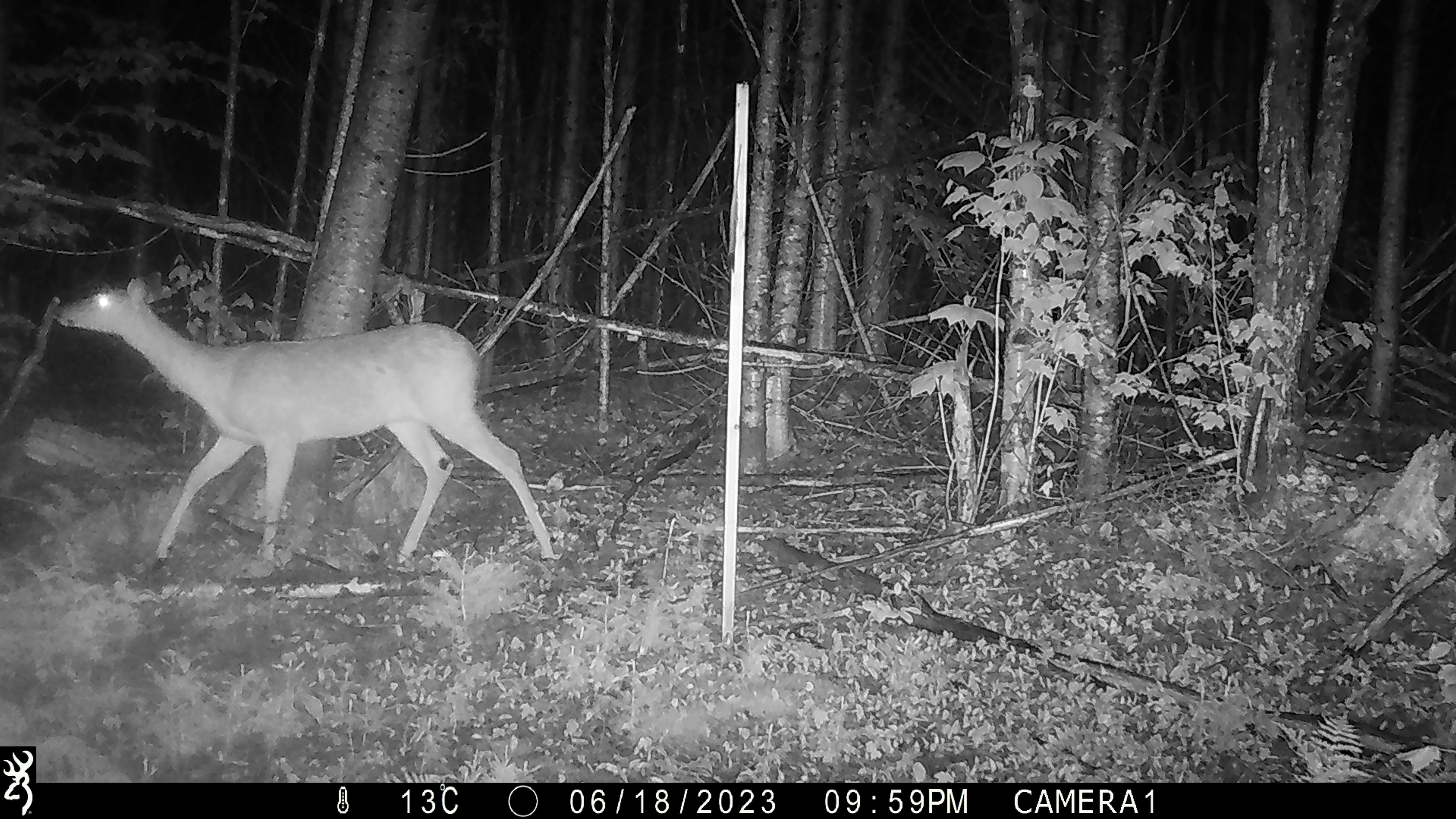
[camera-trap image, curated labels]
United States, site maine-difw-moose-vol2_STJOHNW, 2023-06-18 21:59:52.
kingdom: Animalia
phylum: Chordata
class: Mammalia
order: Artiodactyla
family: Cervidae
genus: Odocoileus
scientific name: Odocoileus virginianus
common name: white-tailed deer